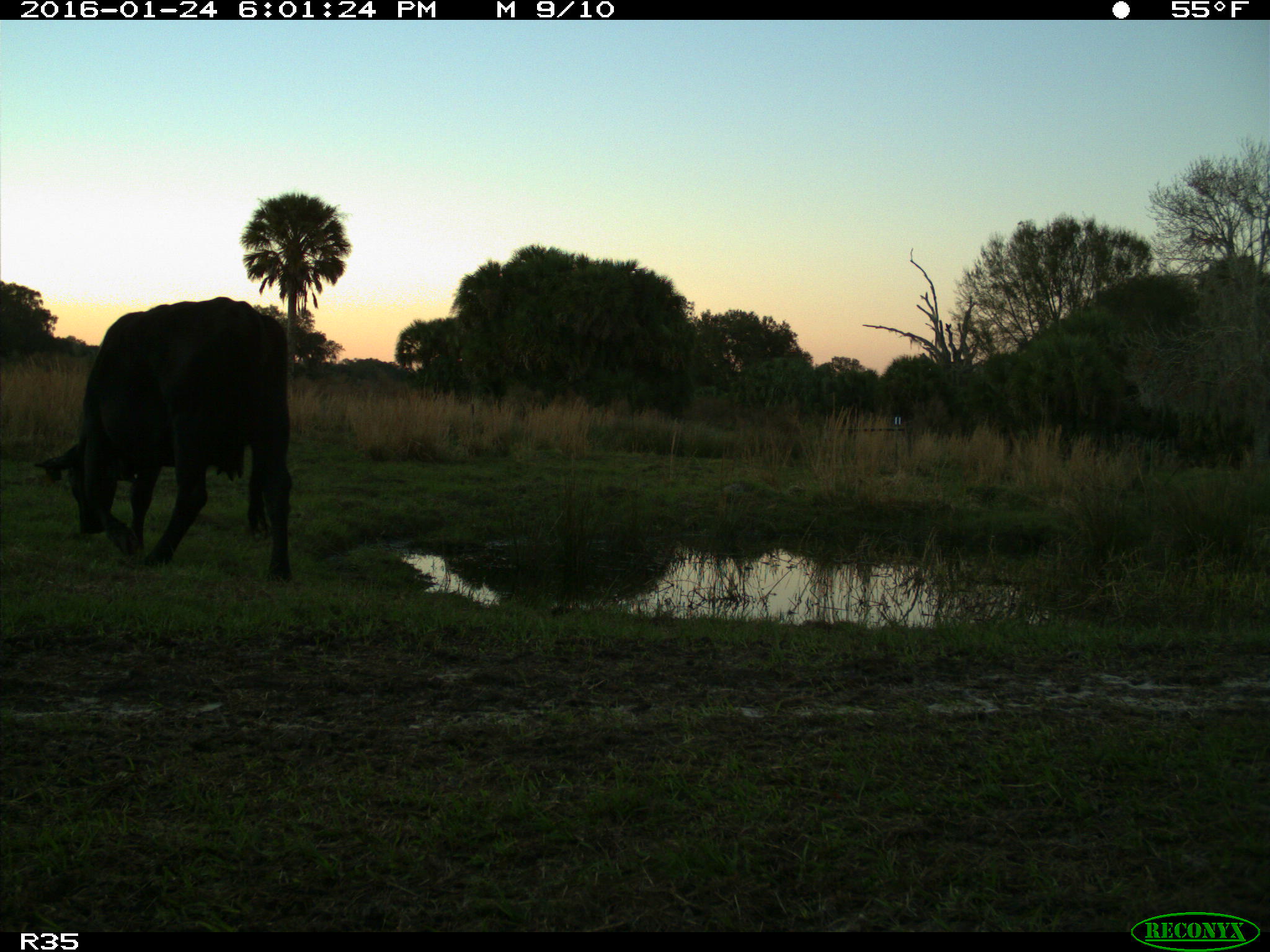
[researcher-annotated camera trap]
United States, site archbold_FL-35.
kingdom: Animalia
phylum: Chordata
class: Mammalia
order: Artiodactyla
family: Bovidae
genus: Bos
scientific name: Bos taurus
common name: domestic cow